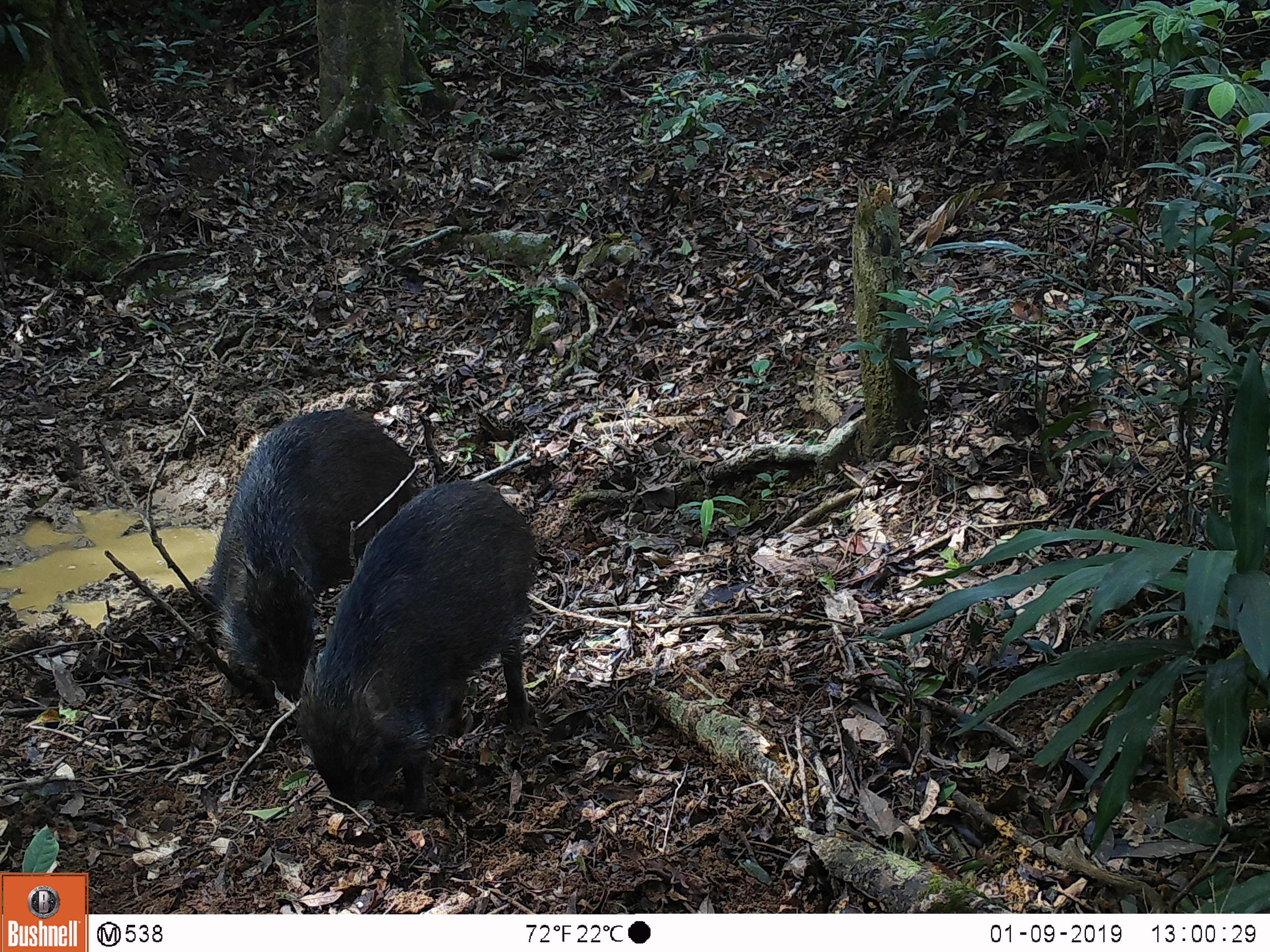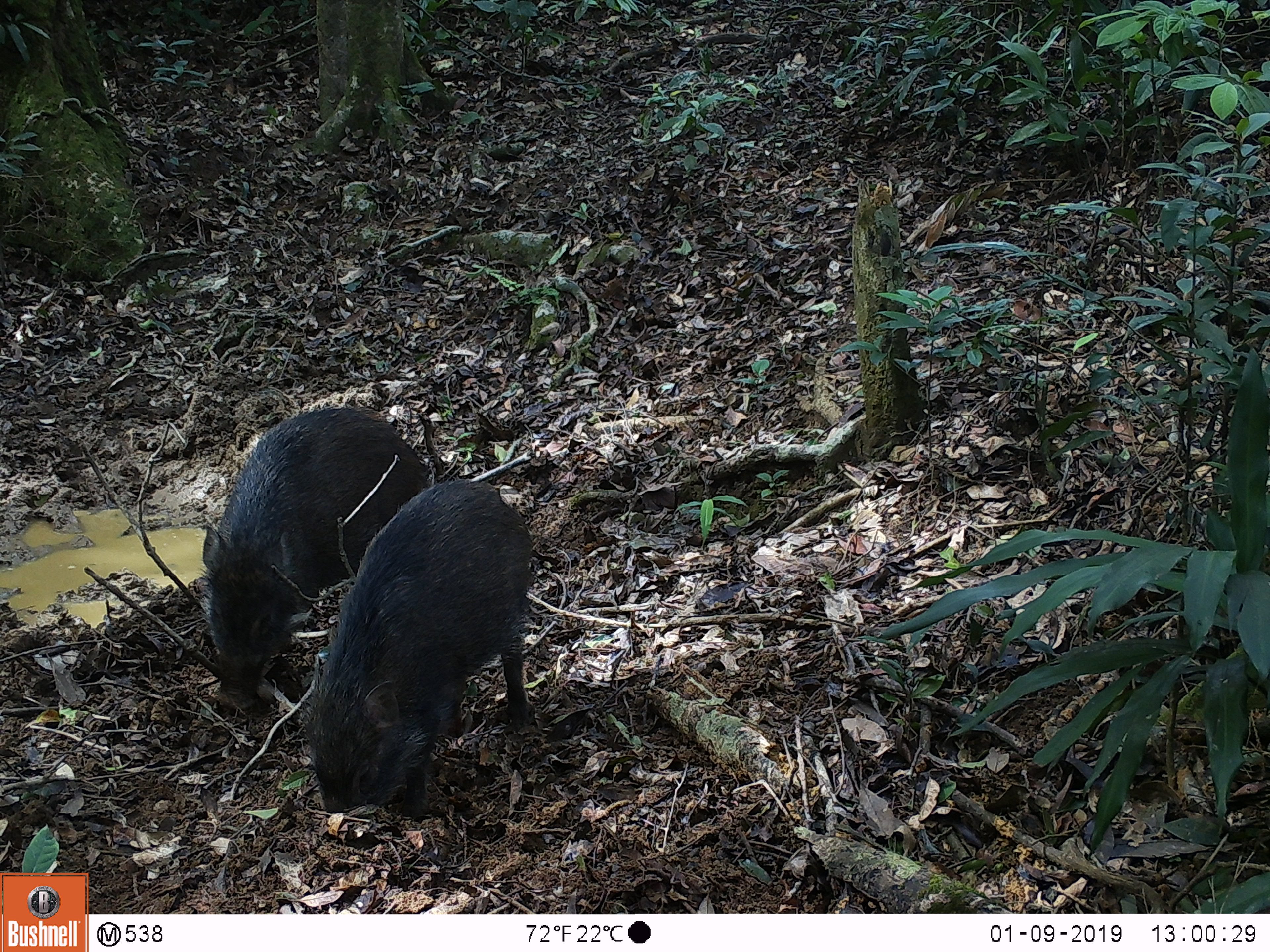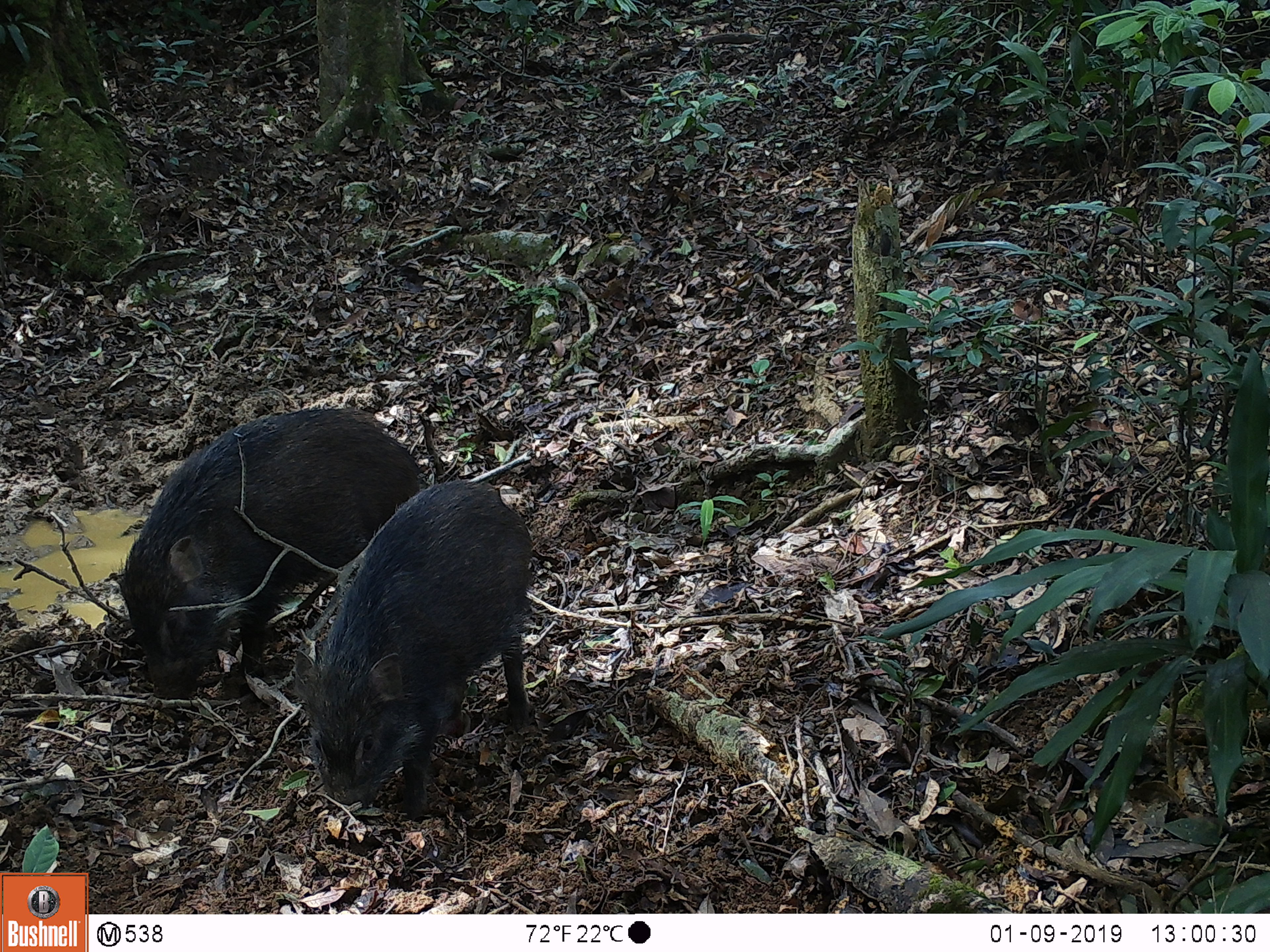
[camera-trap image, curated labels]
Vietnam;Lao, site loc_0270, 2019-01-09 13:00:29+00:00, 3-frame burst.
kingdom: Animalia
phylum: Chordata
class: Mammalia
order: Artiodactyla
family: Suidae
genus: Sus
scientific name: Sus scrofa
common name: eurasian wild pig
Eurasian wild pig (Sus scrofa). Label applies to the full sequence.